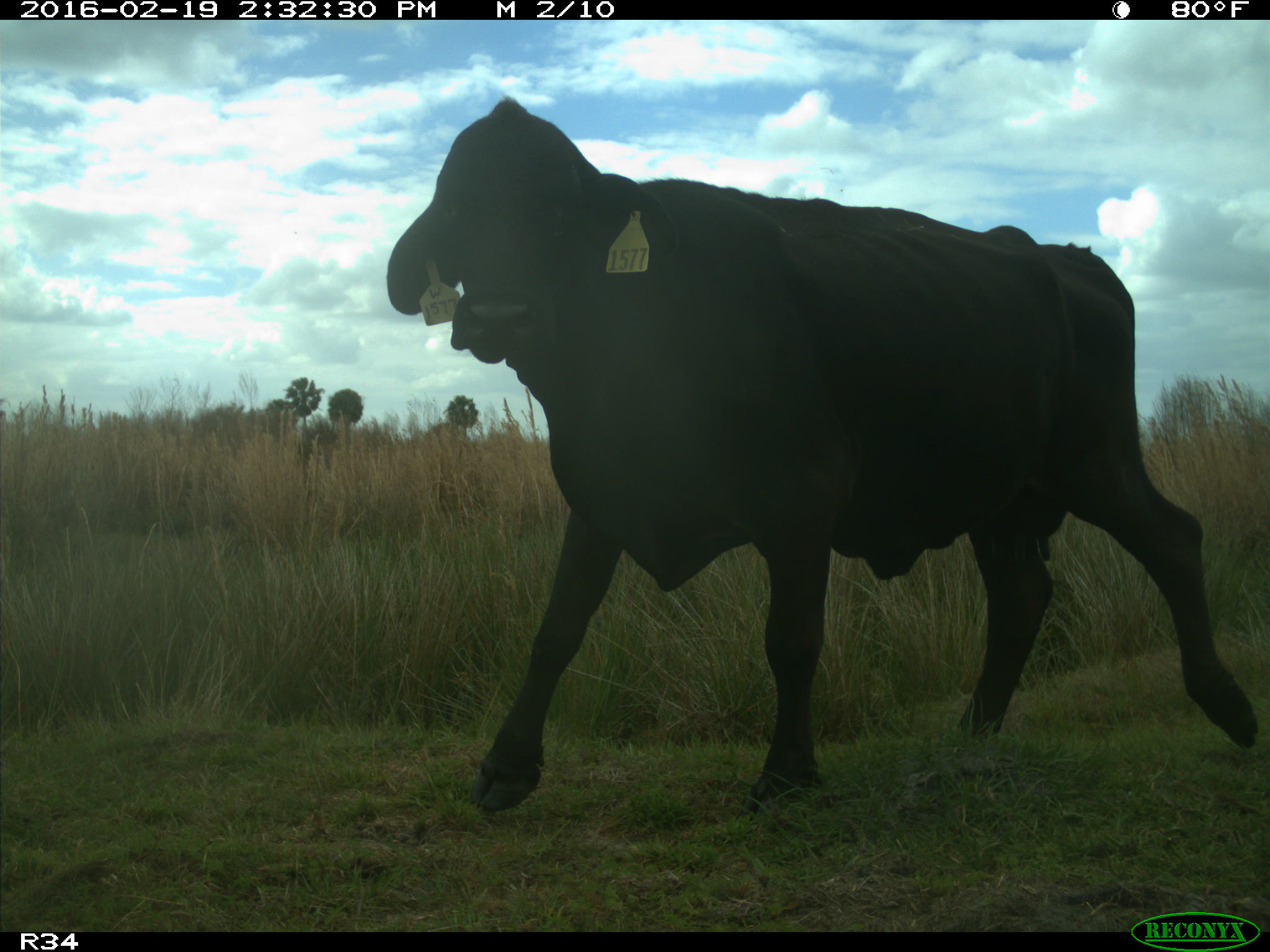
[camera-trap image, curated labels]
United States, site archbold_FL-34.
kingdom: Animalia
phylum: Chordata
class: Mammalia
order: Artiodactyla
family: Bovidae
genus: Bos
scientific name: Bos taurus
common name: domestic cow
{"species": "Bos taurus (domestic cow)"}